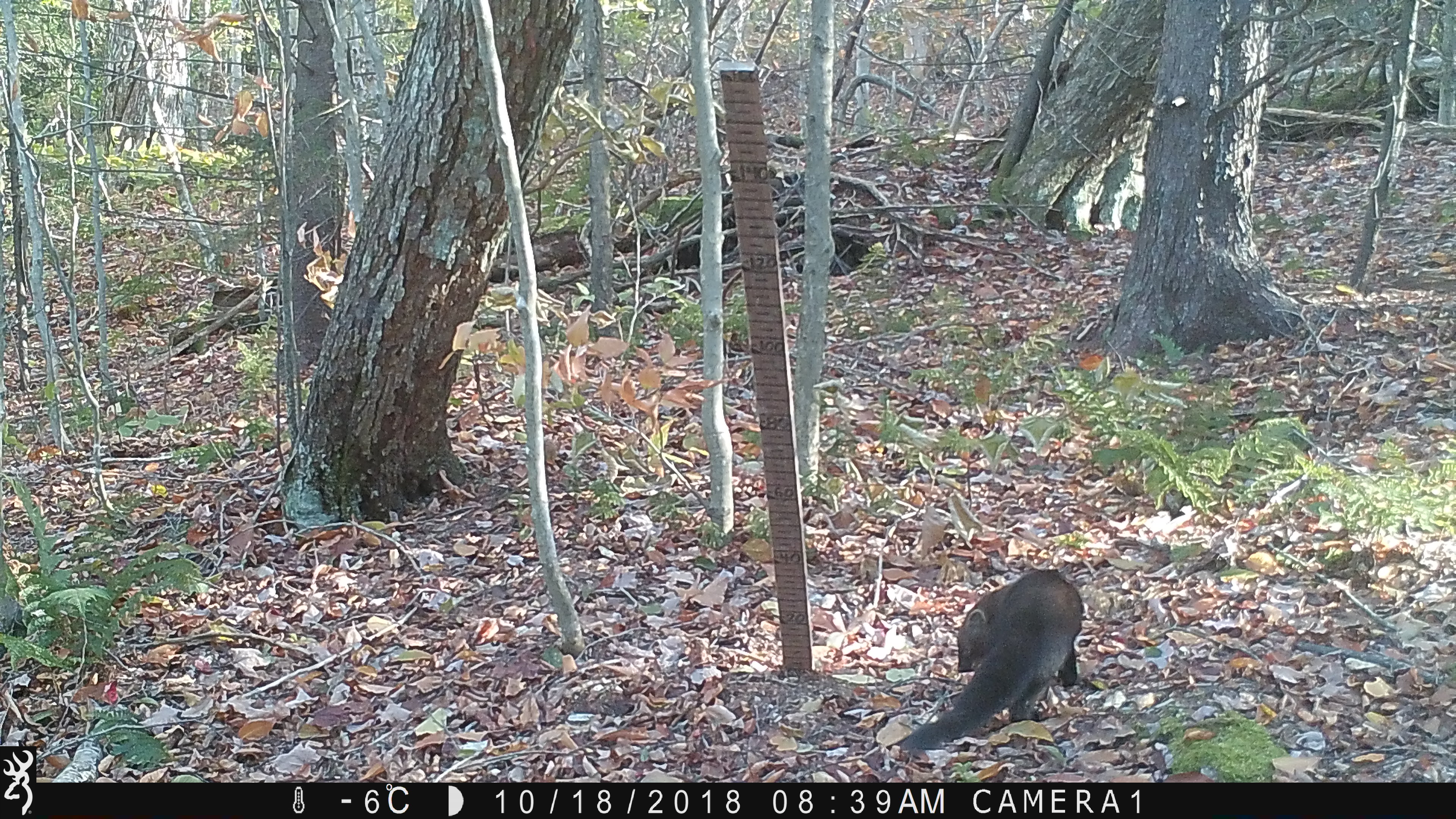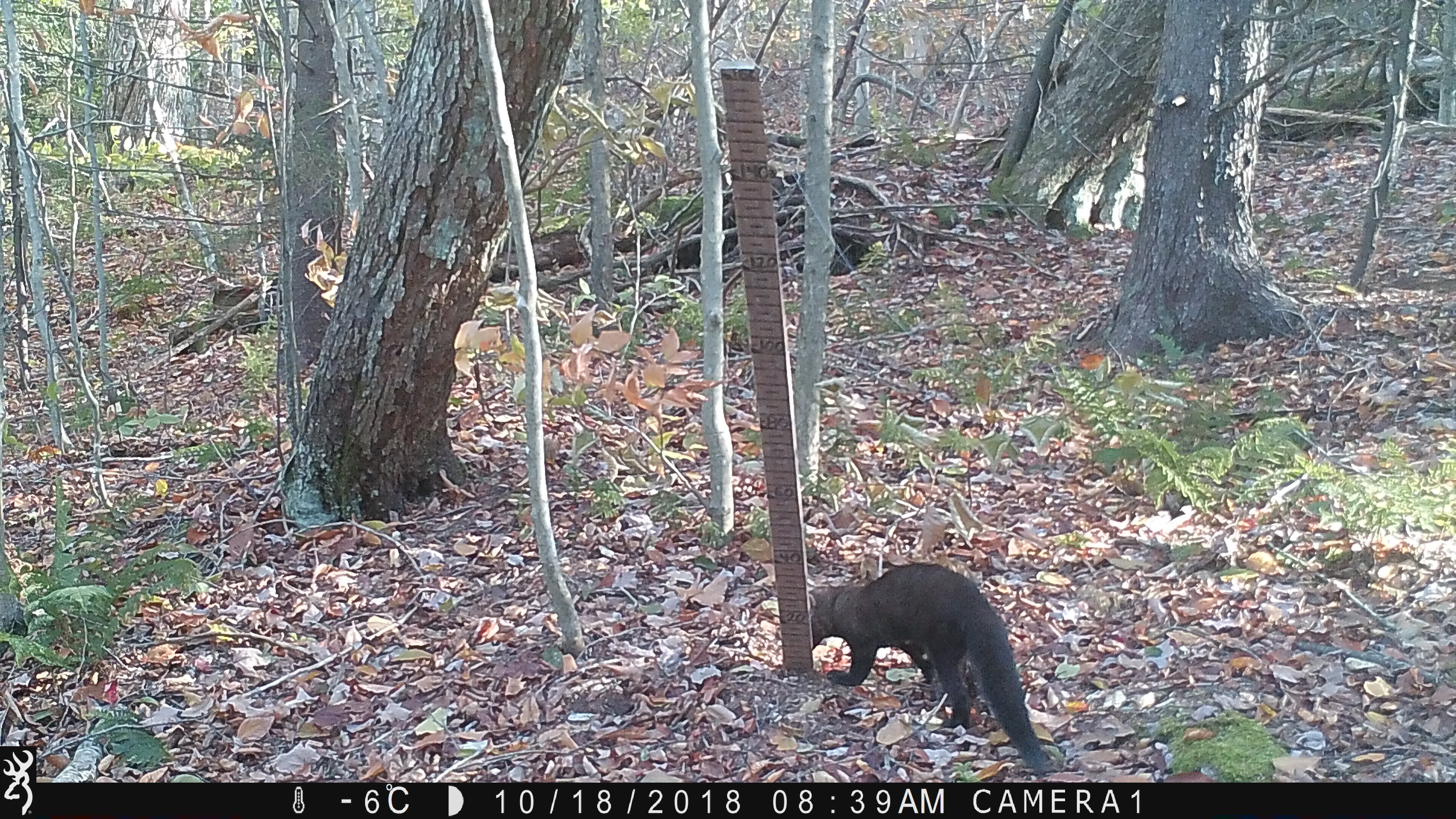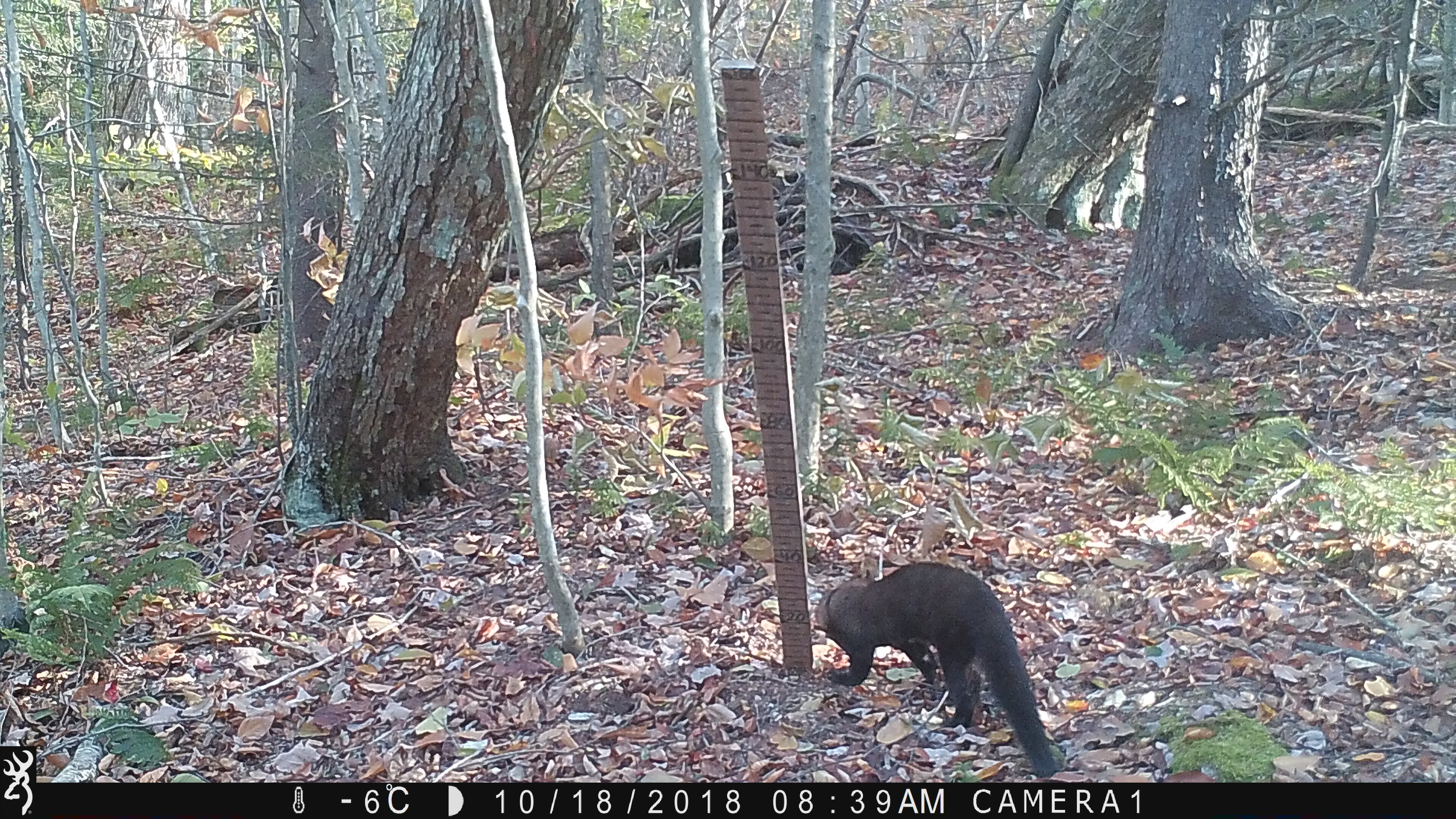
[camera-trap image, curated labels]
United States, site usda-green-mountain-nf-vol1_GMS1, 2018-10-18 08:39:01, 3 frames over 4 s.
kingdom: Animalia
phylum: Chordata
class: Mammalia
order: Carnivora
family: Mustelidae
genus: Pekania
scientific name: Pekania pennanti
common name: fisher